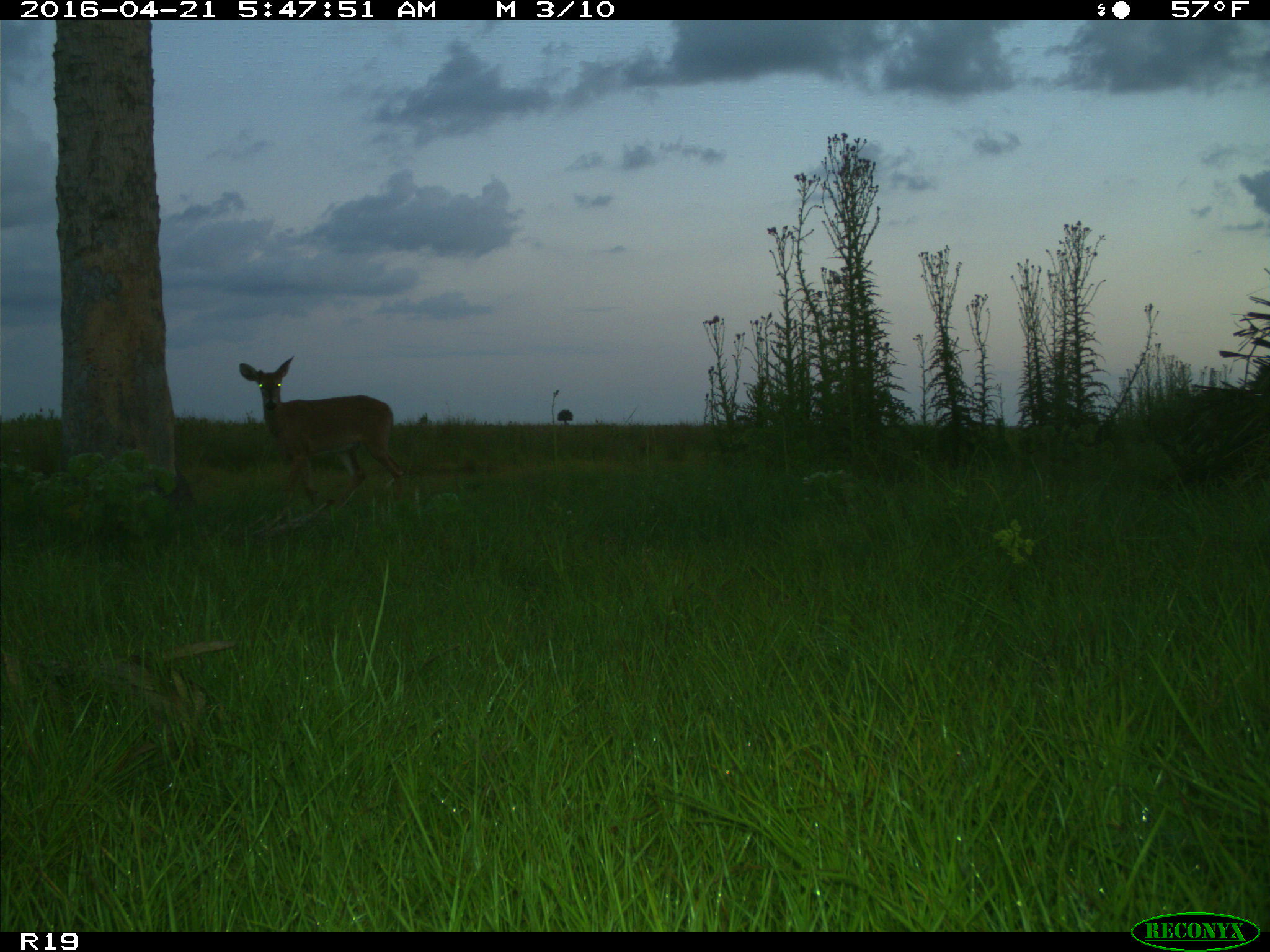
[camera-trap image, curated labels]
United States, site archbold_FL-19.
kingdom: Animalia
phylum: Chordata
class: Mammalia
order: Artiodactyla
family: Cervidae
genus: Odocoileus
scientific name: Odocoileus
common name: deer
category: unidentified deer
Unidentified deer (deer) (Odocoileus).